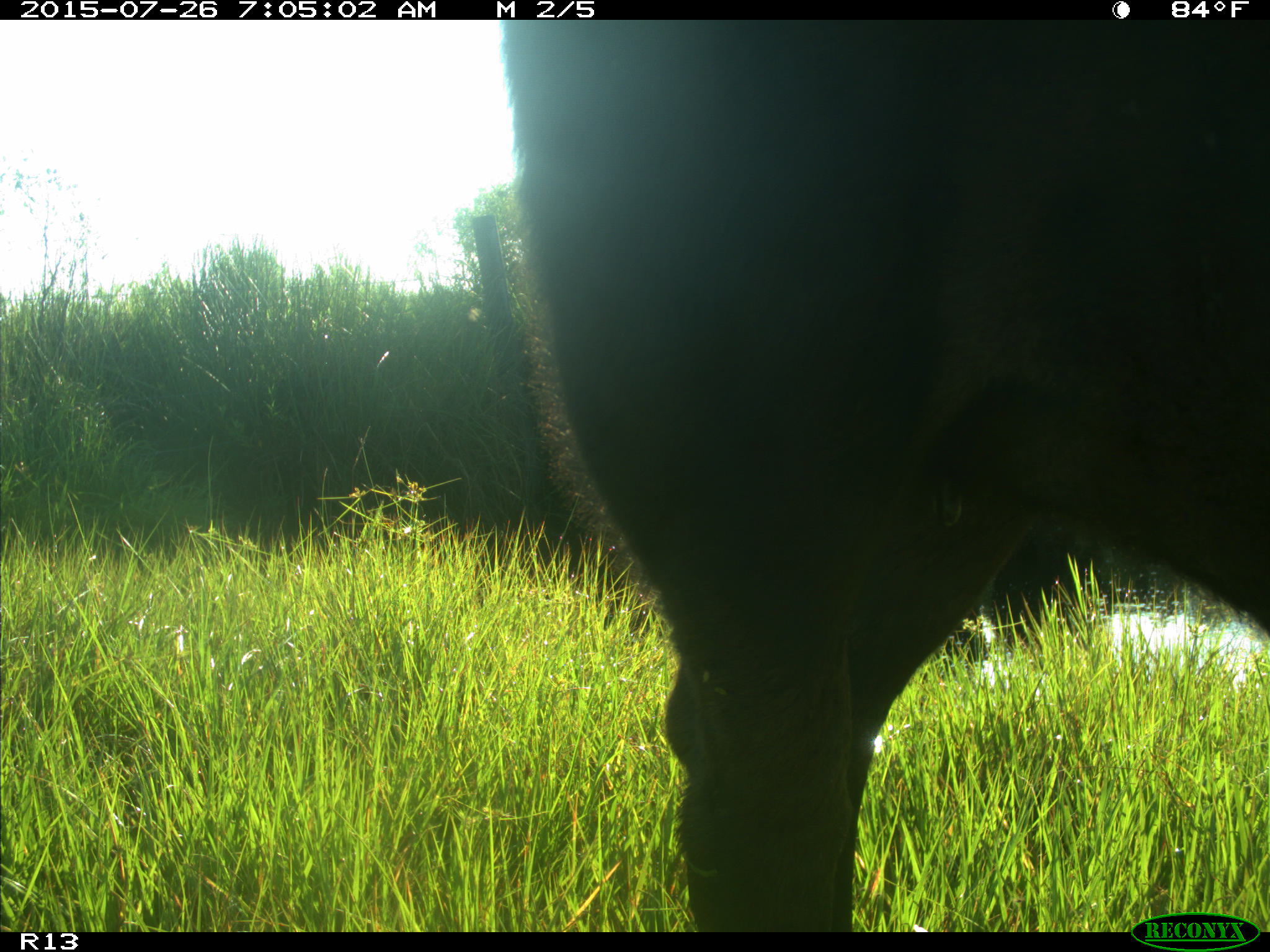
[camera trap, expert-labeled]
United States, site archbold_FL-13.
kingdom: Animalia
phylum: Chordata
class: Mammalia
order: Artiodactyla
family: Bovidae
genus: Bos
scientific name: Bos taurus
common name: domestic cow